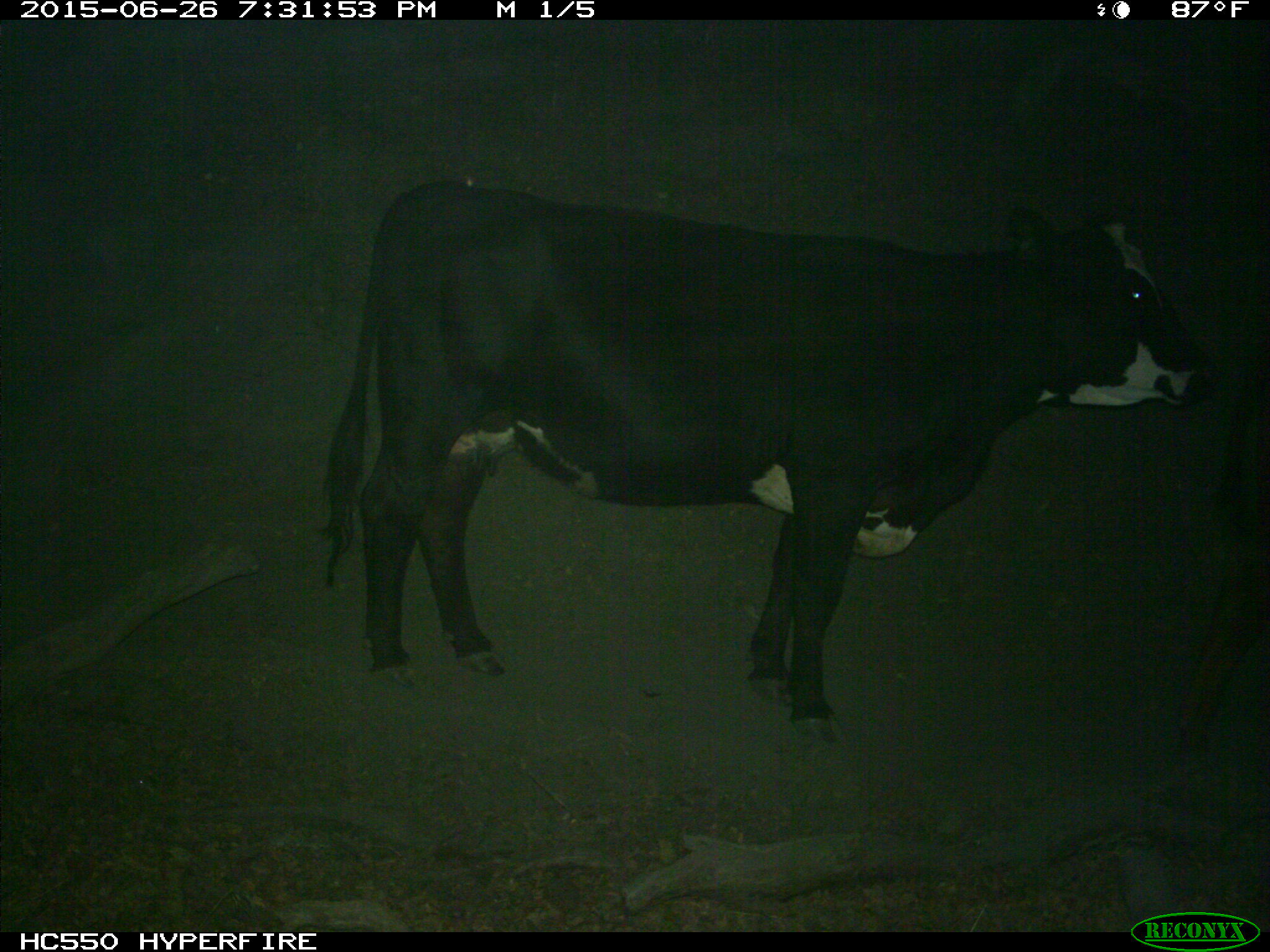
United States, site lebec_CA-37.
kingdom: Animalia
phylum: Chordata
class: Mammalia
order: Artiodactyla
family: Bovidae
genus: Bos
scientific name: Bos taurus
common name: domestic cow